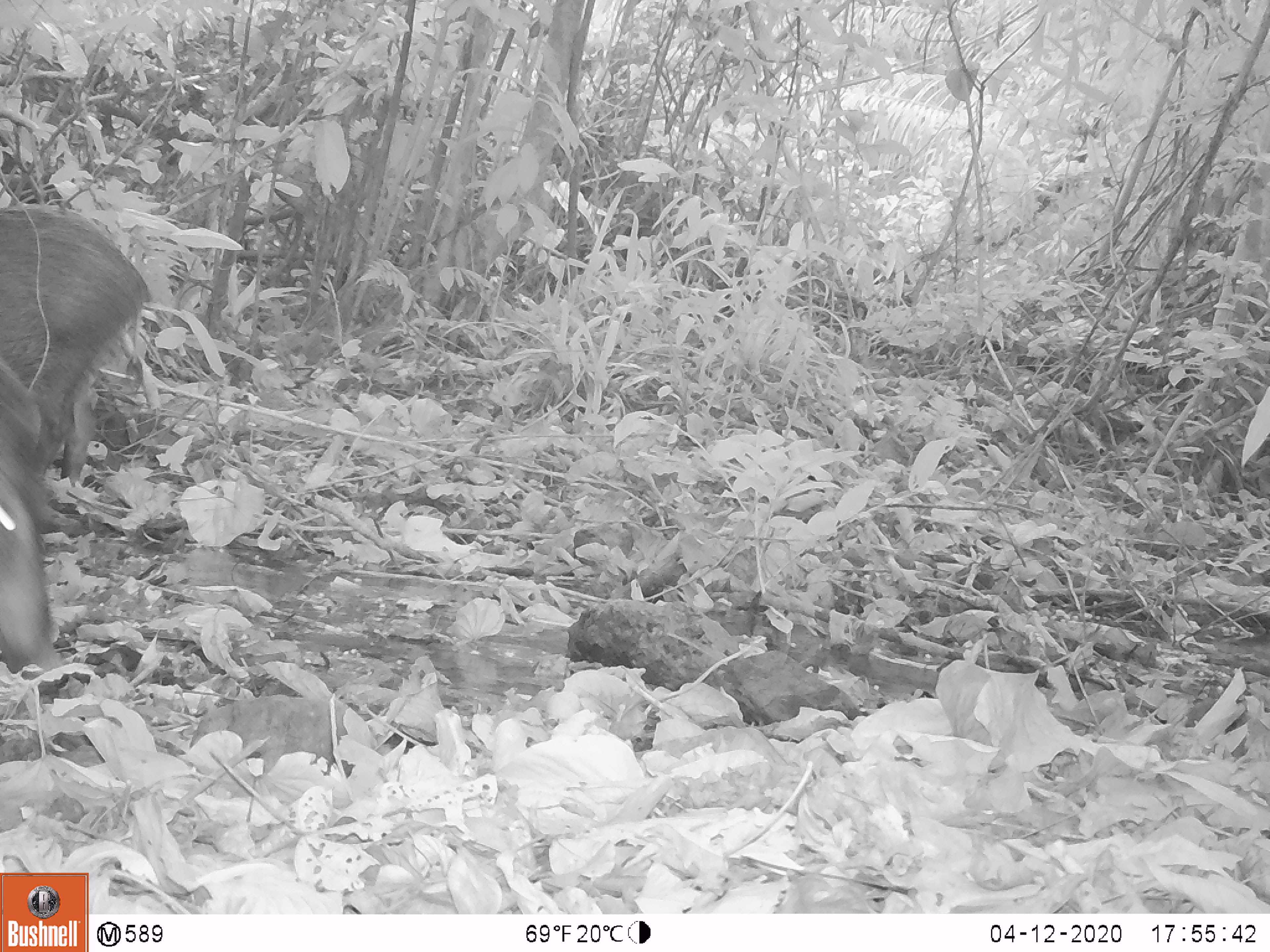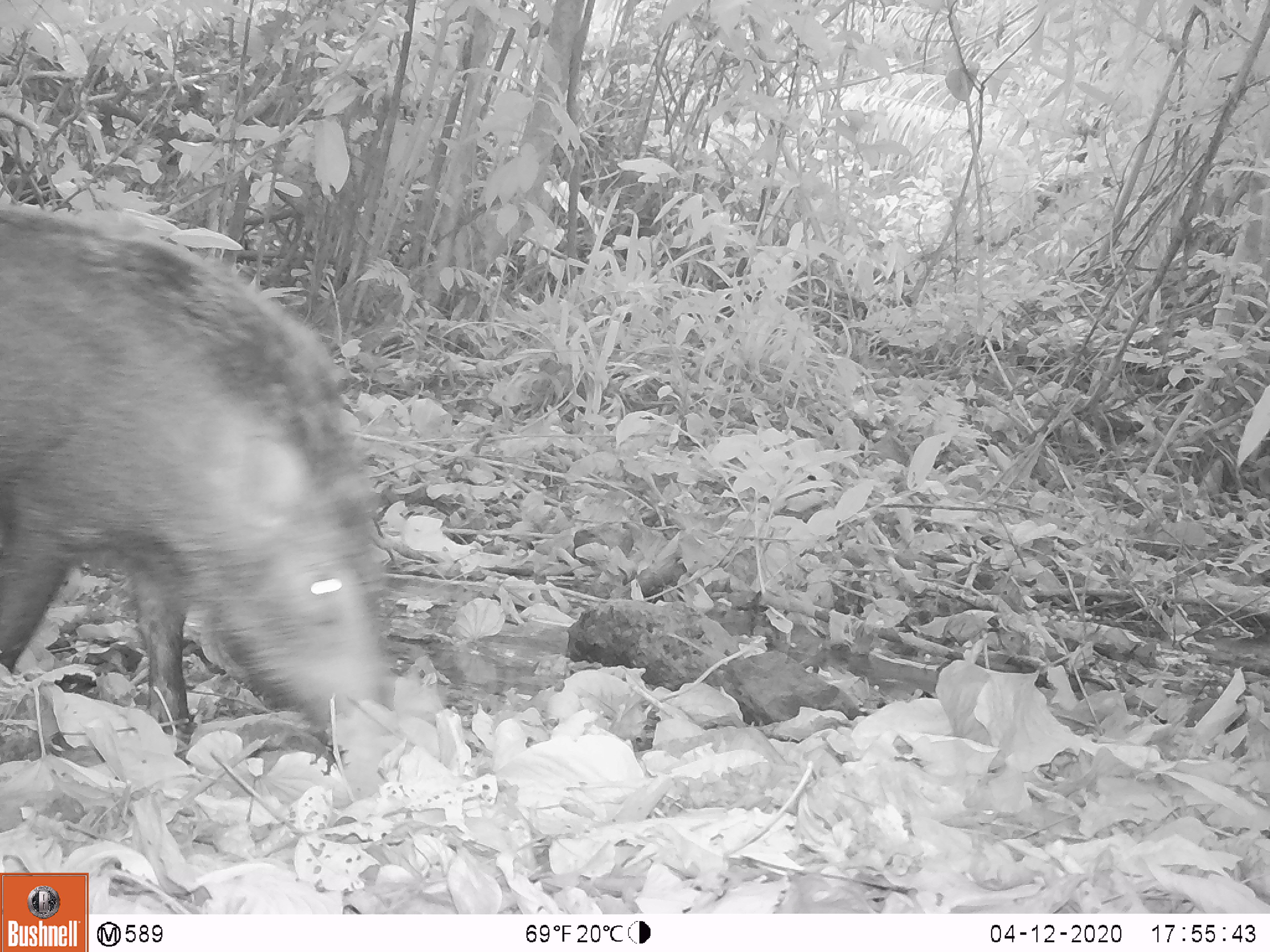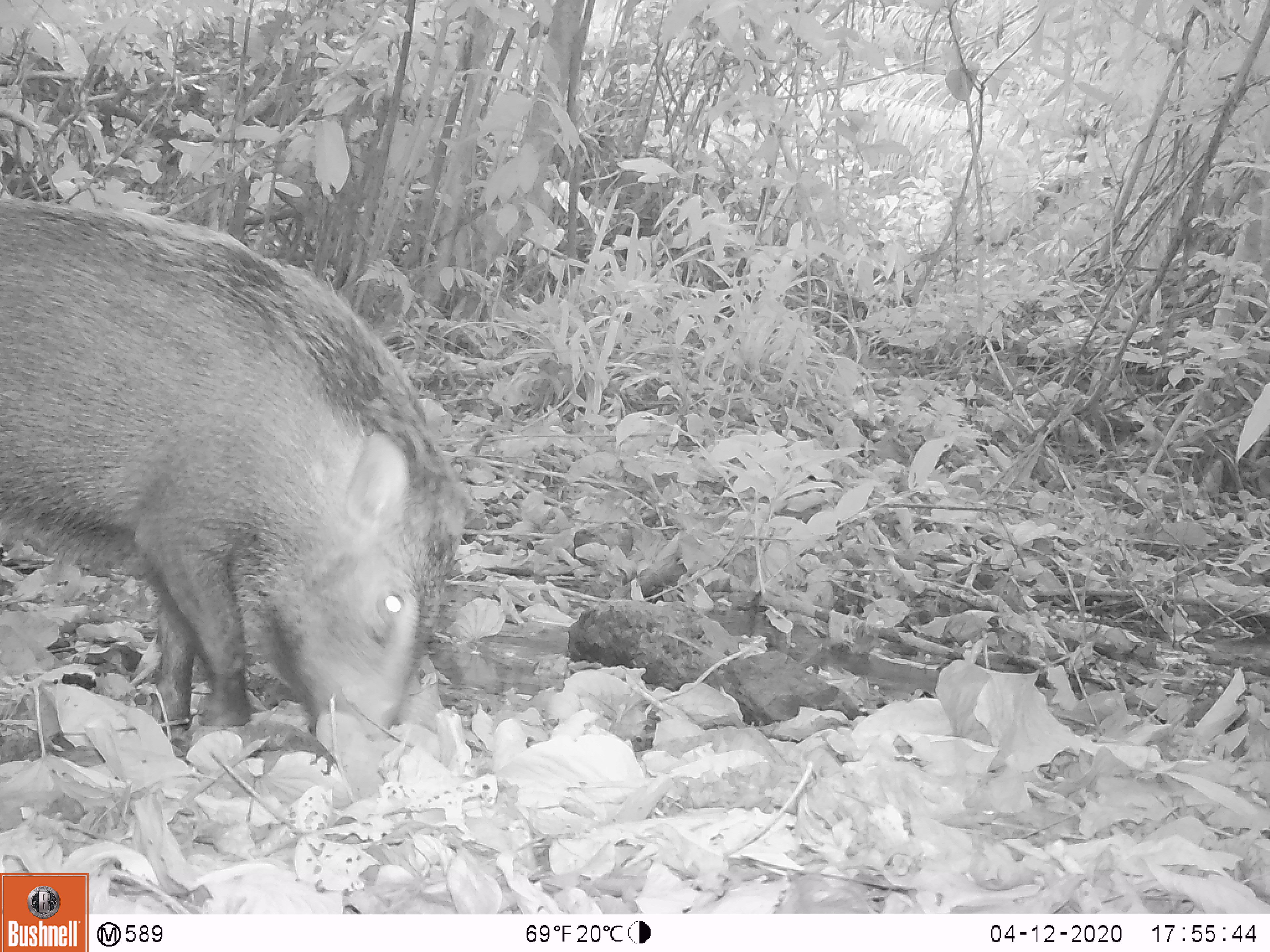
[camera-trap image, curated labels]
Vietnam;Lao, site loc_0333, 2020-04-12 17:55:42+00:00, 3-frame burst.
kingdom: Animalia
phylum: Chordata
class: Mammalia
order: Artiodactyla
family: Suidae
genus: Sus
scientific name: Sus scrofa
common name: eurasian wild pig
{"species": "eurasian wild pig (Sus scrofa)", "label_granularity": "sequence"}